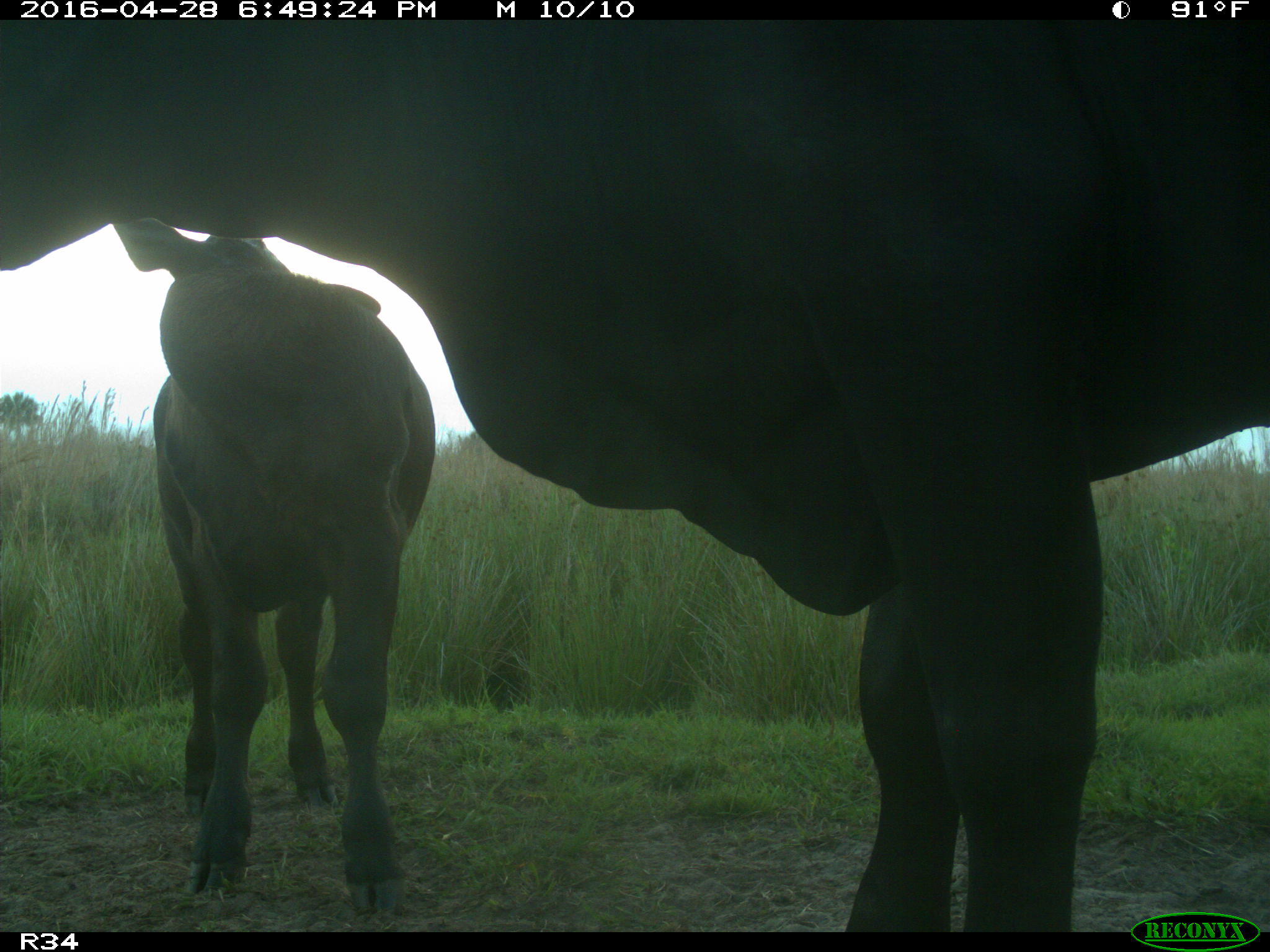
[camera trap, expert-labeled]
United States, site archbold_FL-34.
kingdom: Animalia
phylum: Chordata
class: Mammalia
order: Artiodactyla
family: Bovidae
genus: Bos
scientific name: Bos taurus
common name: domestic cow